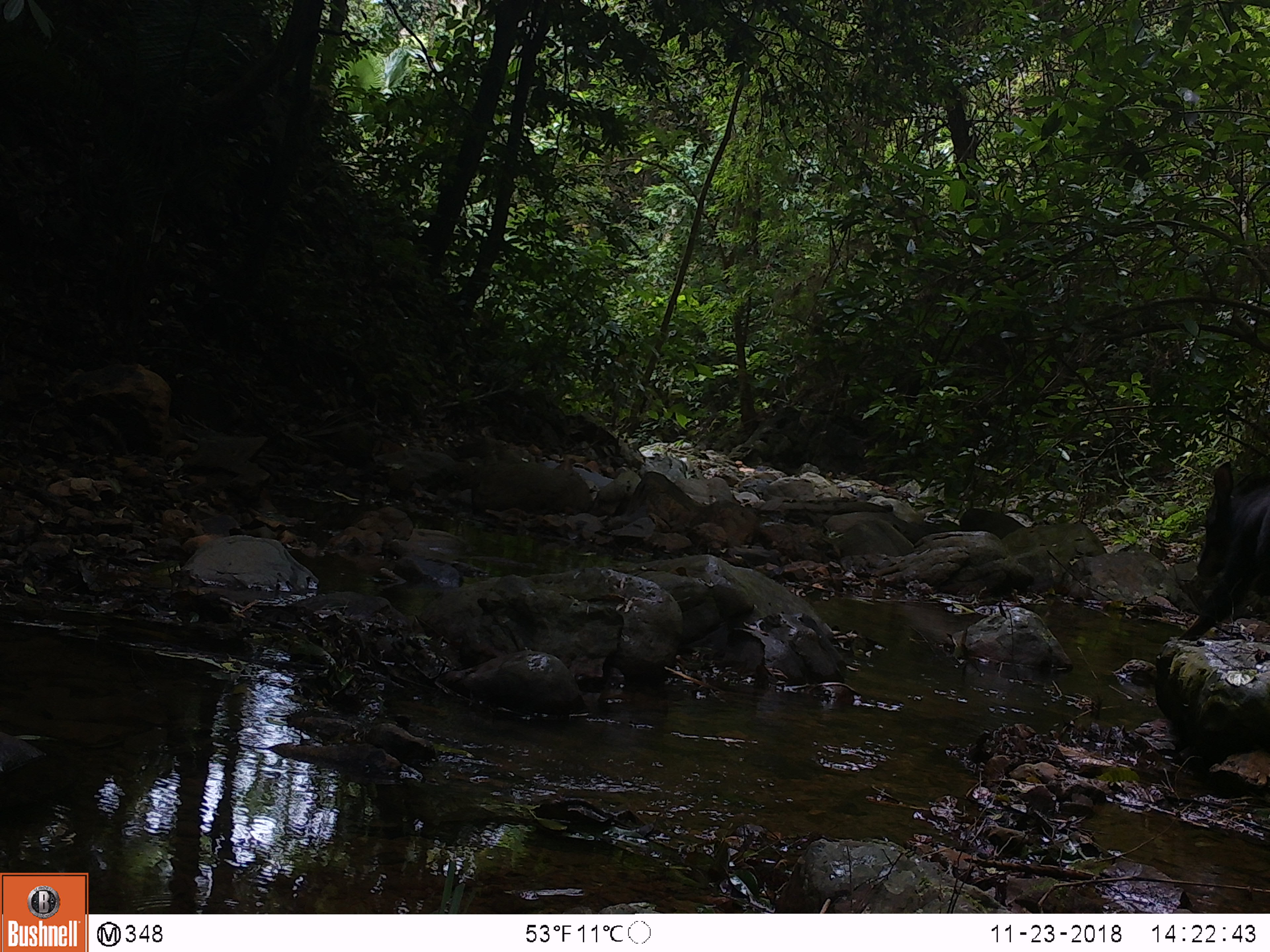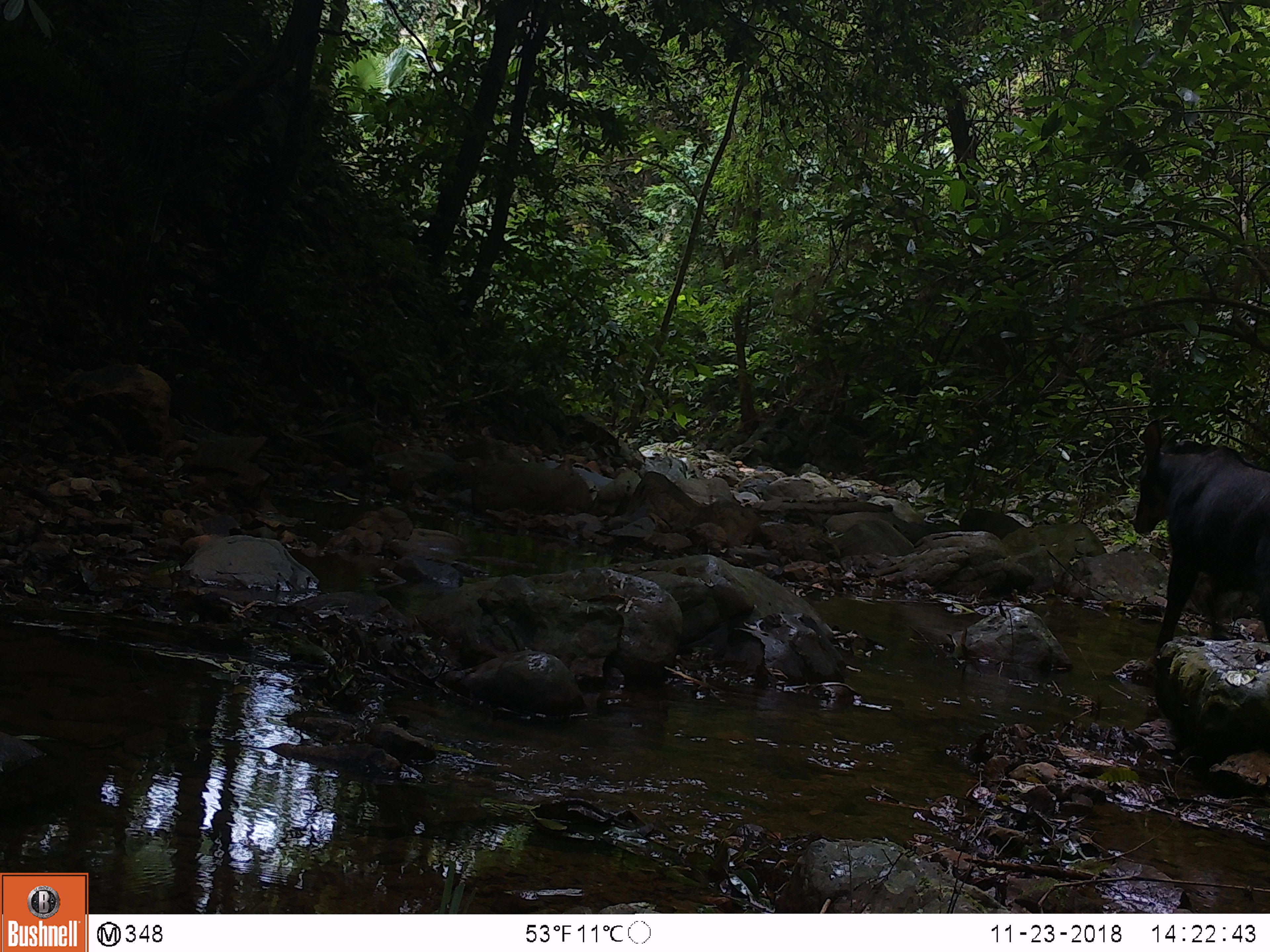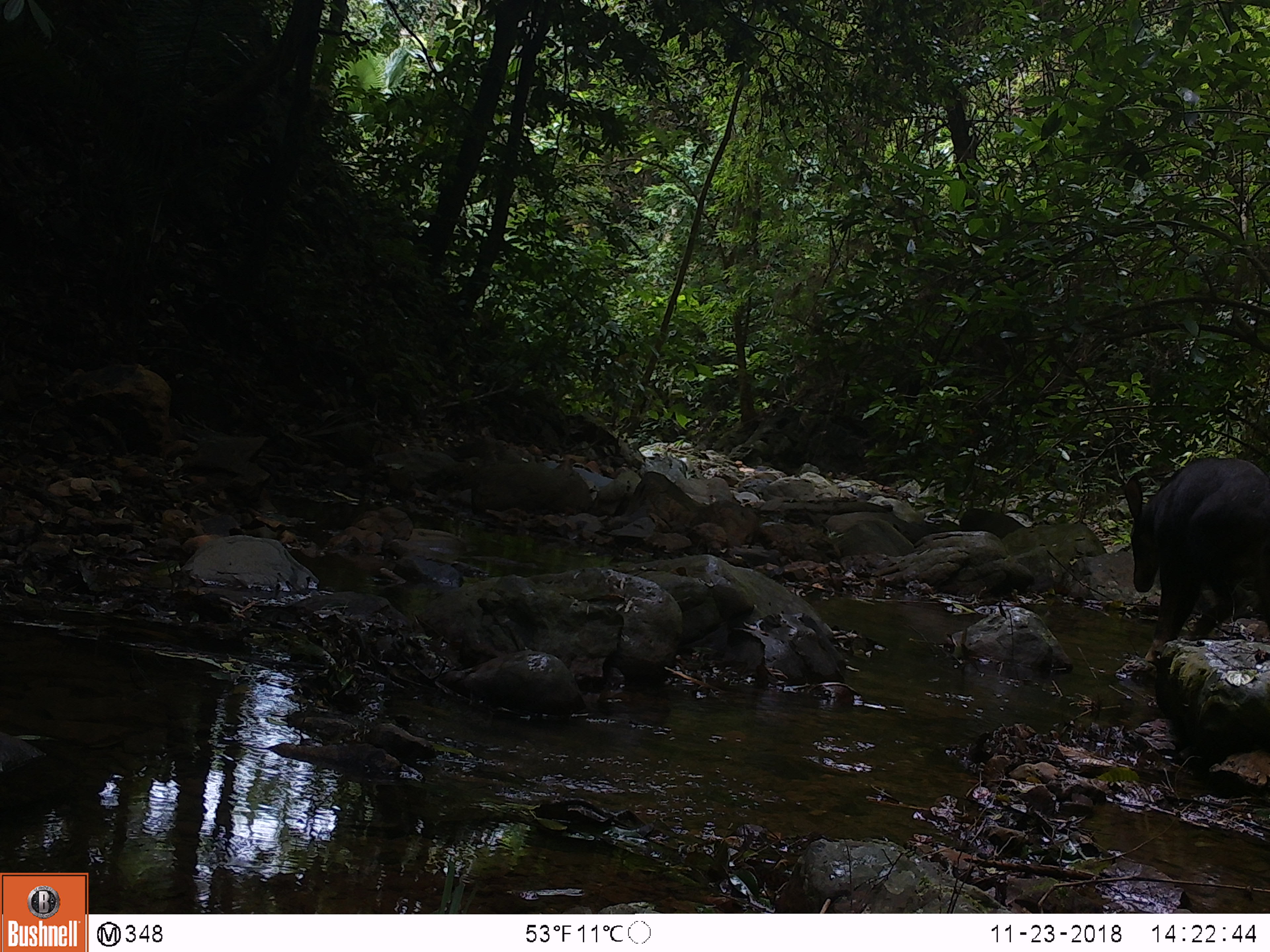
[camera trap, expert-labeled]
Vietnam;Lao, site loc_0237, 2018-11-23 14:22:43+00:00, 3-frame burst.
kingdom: Animalia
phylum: Chordata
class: Mammalia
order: Artiodactyla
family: Bovidae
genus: Capricornis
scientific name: Capricornis sumatraensis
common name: chinese serow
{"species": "chinese serow (Capricornis sumatraensis)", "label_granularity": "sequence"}